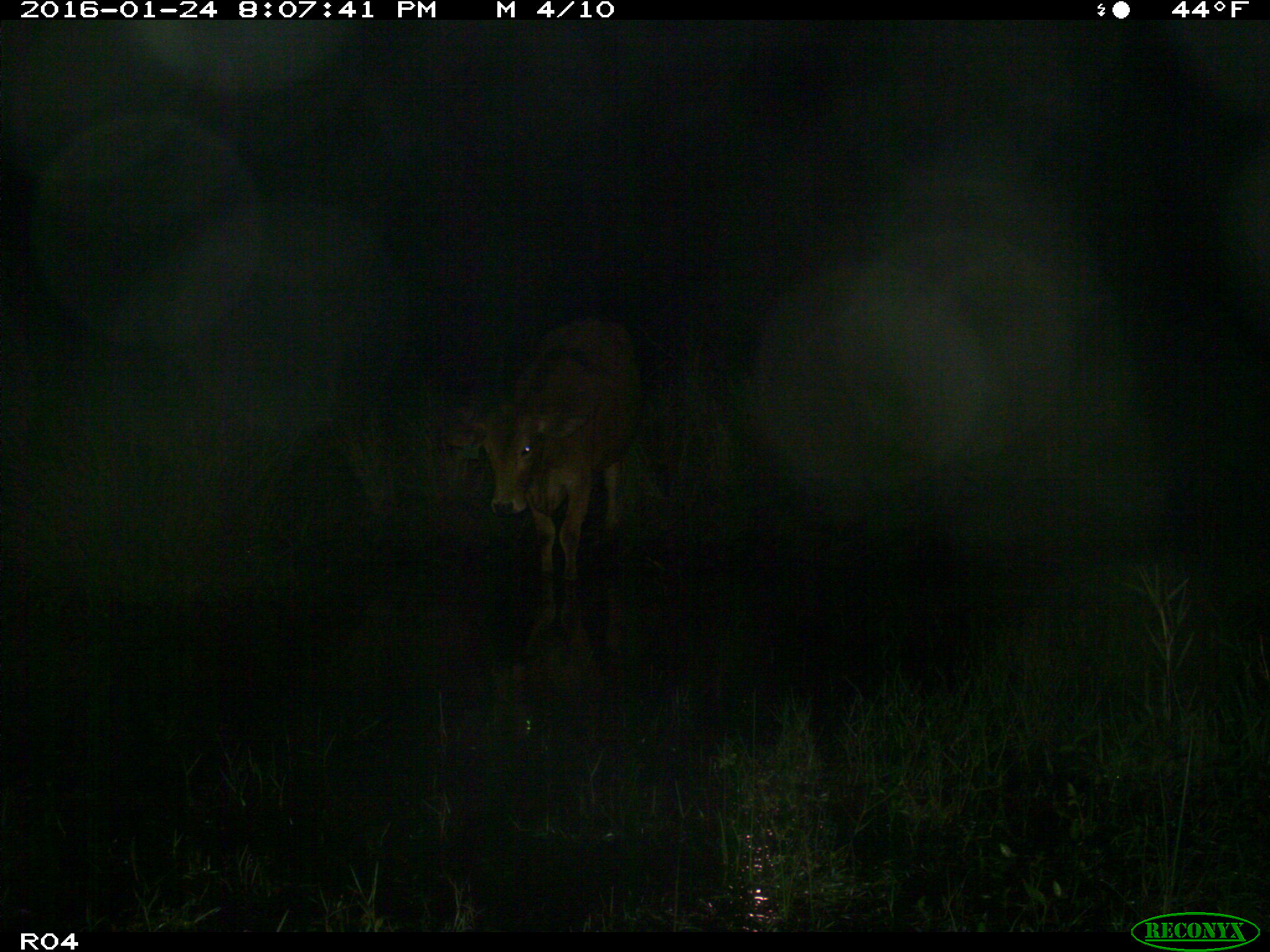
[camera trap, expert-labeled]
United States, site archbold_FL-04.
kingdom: Animalia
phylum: Chordata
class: Mammalia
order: Artiodactyla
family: Bovidae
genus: Bos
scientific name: Bos taurus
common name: domestic cow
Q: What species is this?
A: Bos taurus (domestic cow).